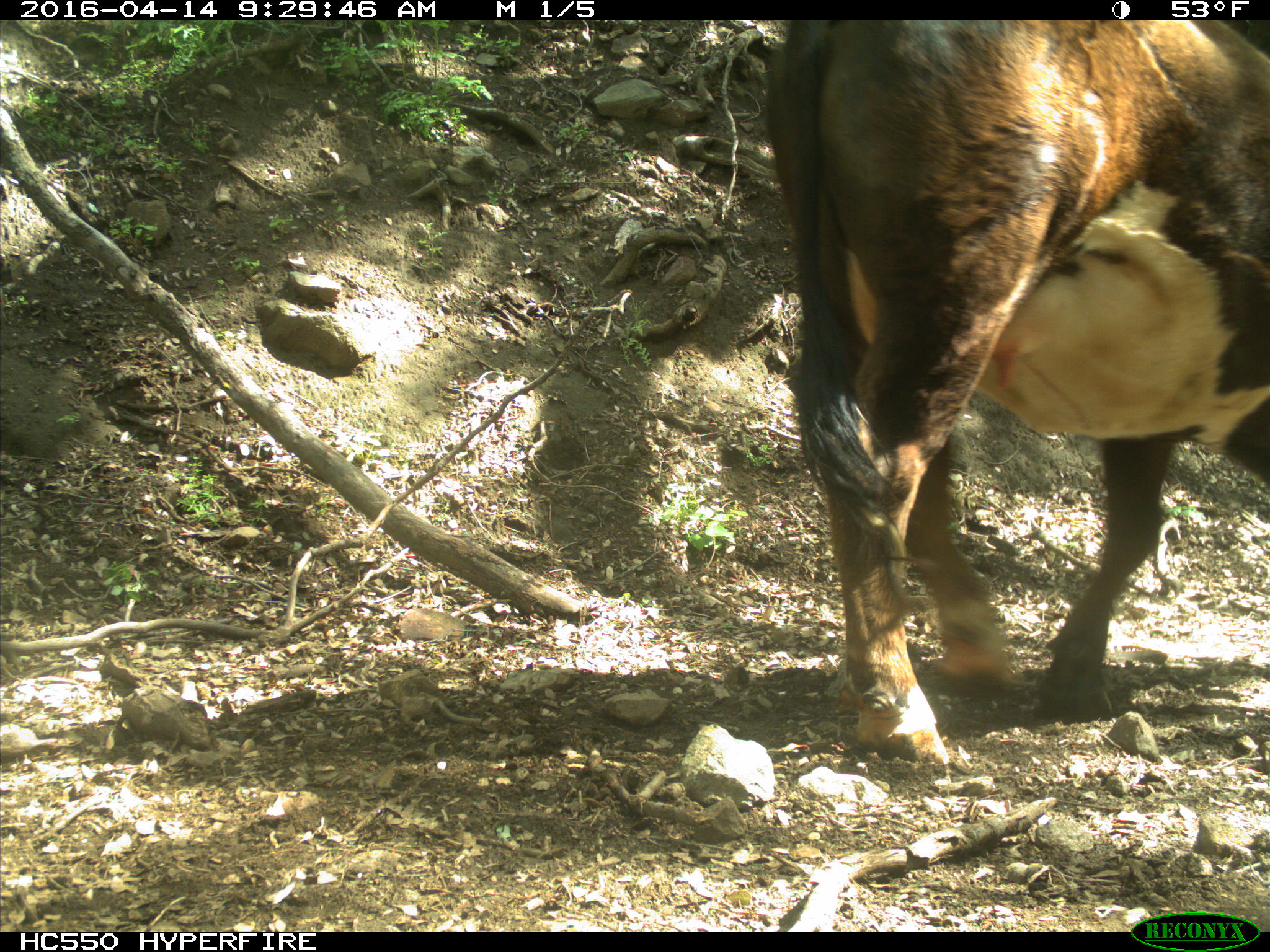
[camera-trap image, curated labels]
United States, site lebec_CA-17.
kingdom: Animalia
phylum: Chordata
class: Mammalia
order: Artiodactyla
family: Bovidae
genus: Bos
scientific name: Bos taurus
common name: domestic cow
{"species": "Bos taurus (domestic cow)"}